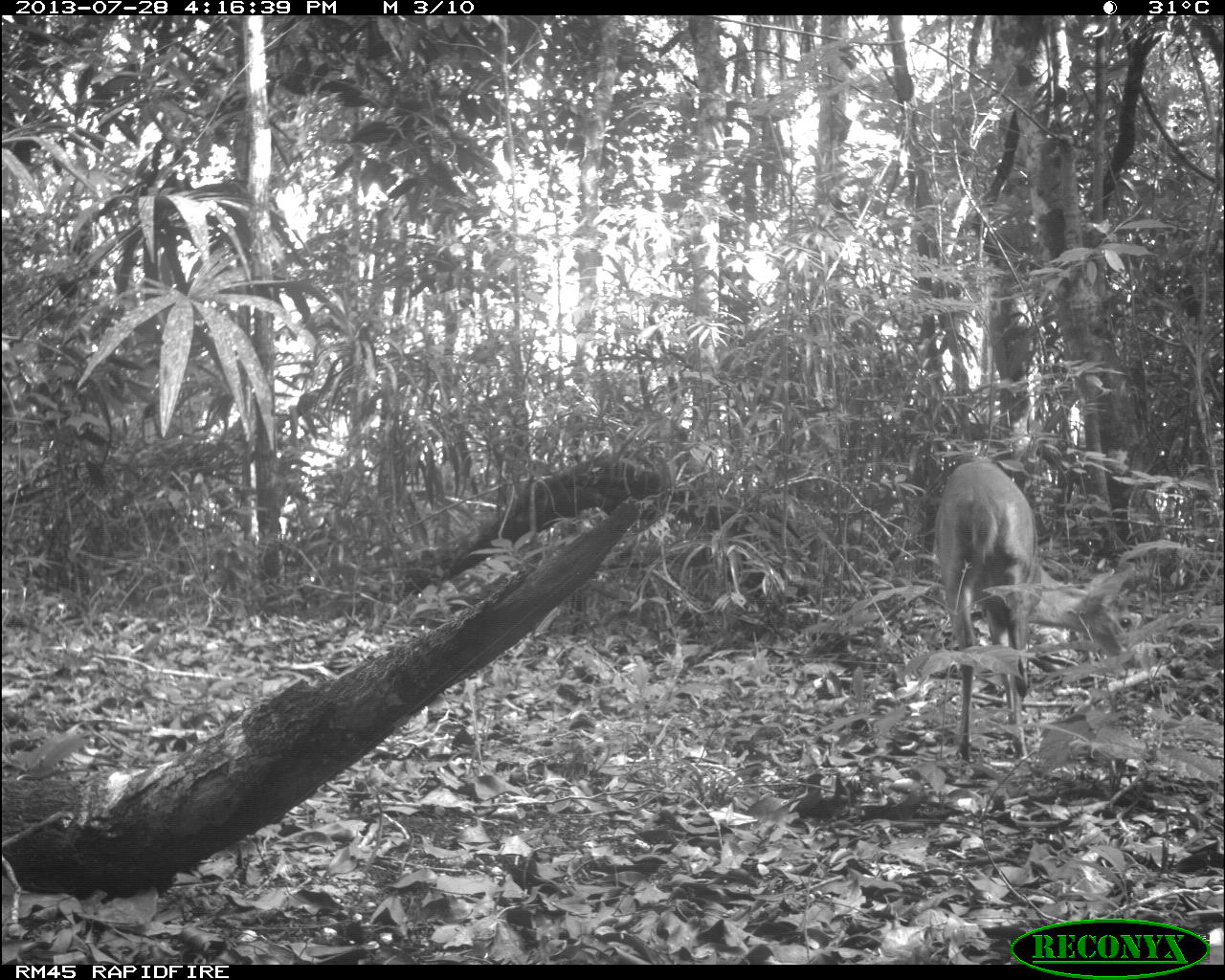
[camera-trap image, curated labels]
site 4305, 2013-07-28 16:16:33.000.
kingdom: Animalia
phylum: Chordata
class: Mammalia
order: Artiodactyla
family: Cervidae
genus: Mazama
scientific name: Mazama temama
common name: central american red brocket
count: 1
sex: male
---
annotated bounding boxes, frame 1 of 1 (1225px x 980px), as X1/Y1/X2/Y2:
mazama temama: 931/459/1142/764